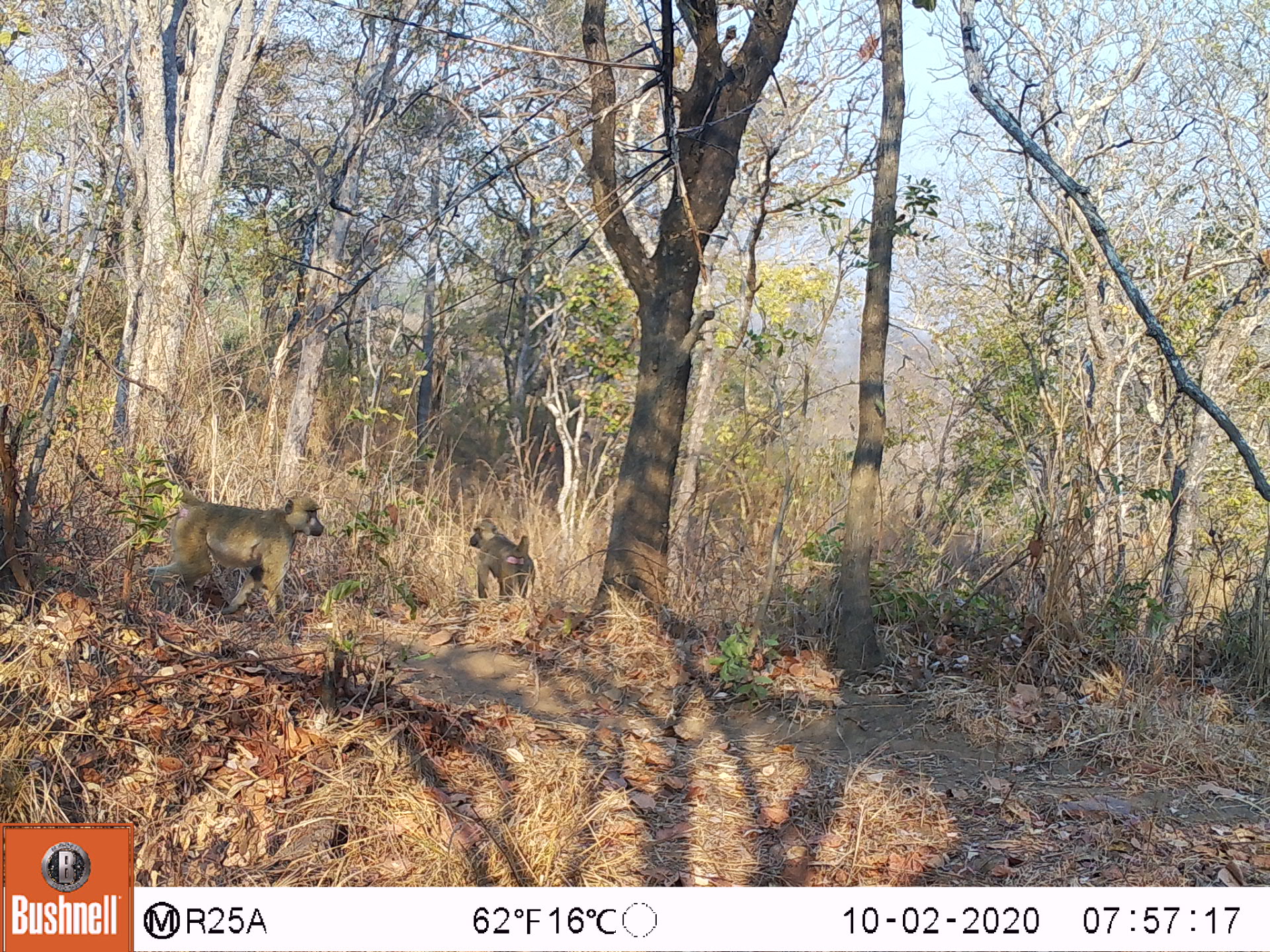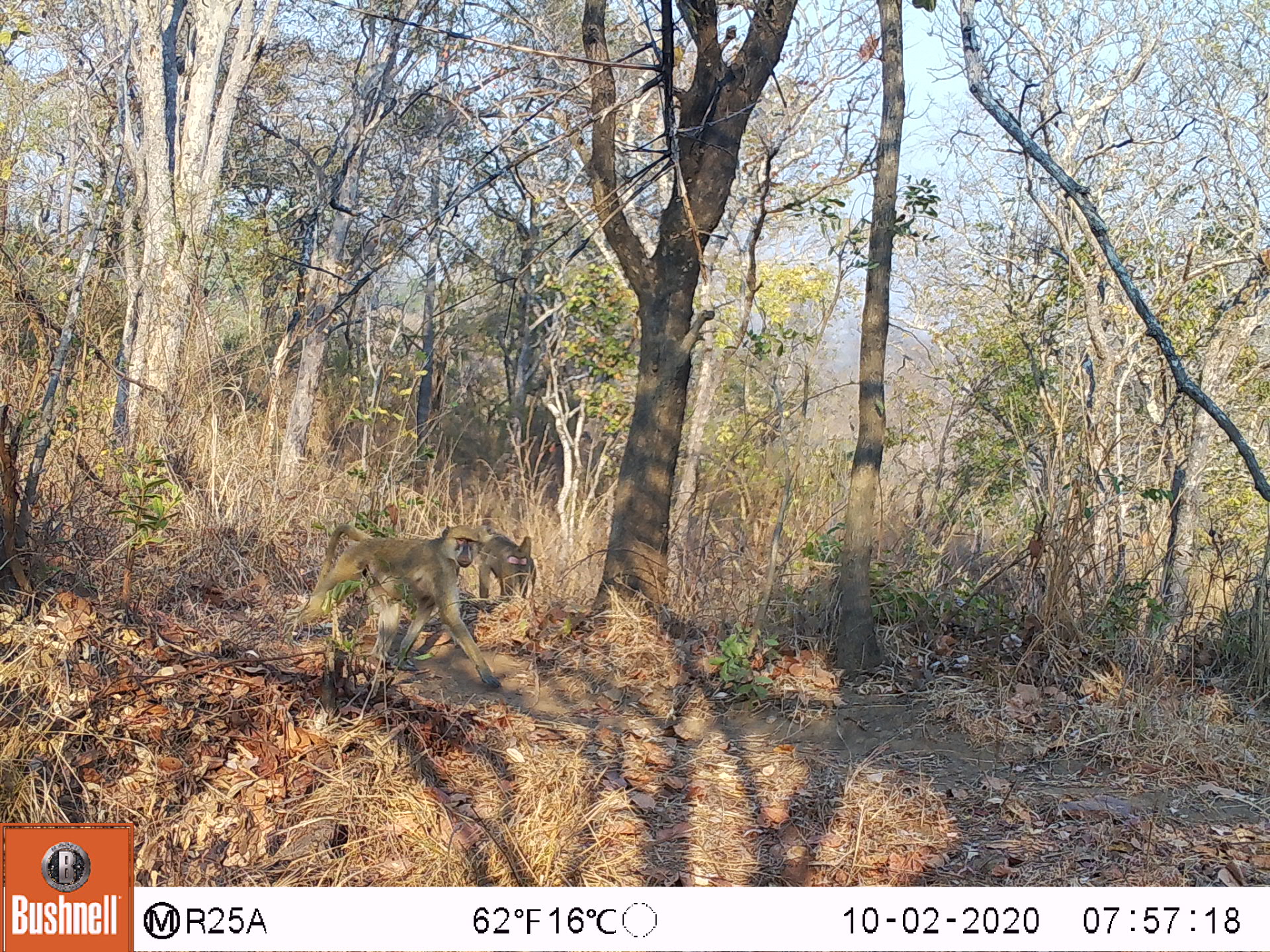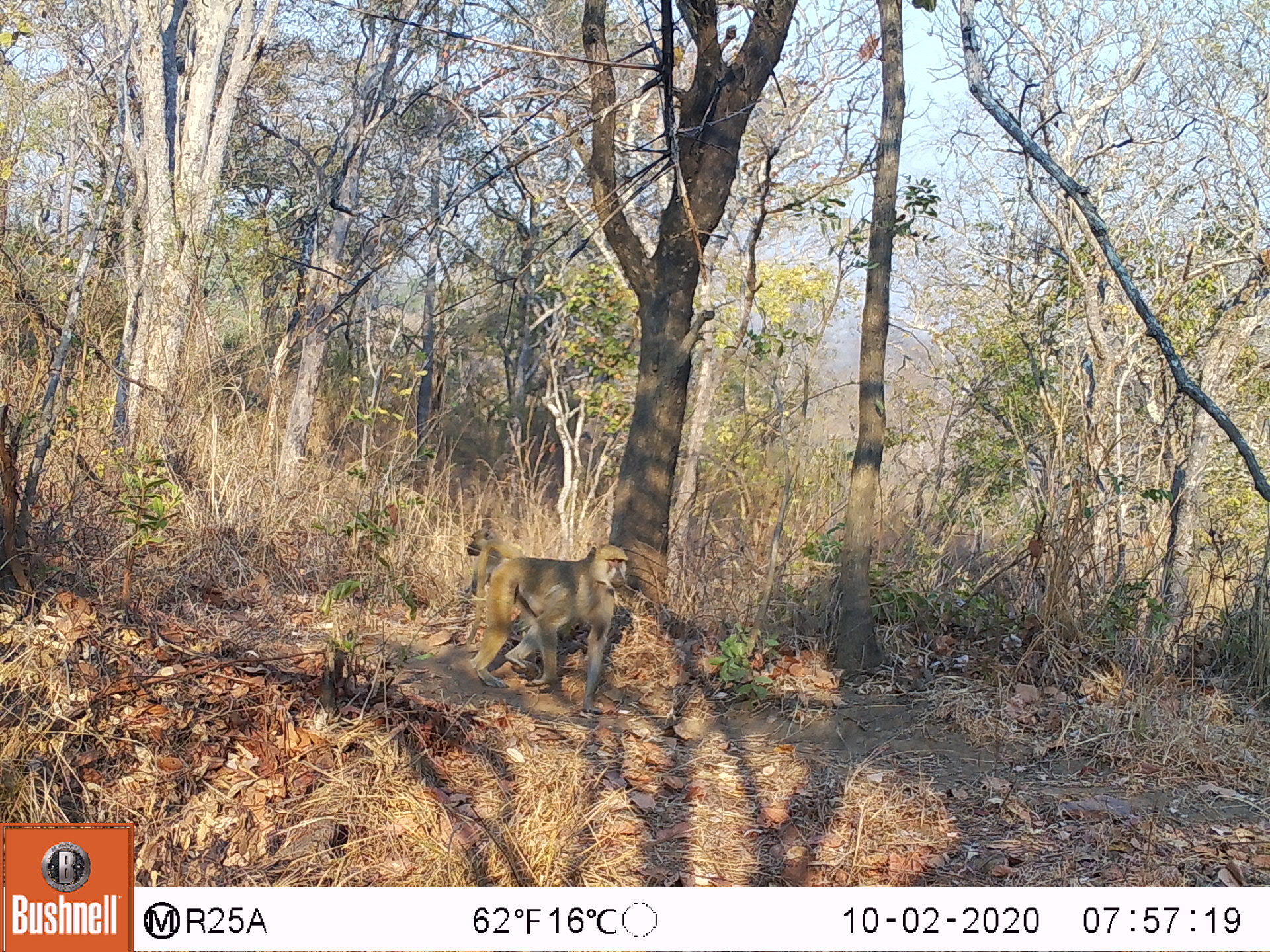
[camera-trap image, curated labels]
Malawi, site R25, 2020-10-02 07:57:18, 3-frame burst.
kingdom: Animalia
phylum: Chordata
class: Mammalia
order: Primates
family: Cercopithecidae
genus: Papio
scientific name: Papio cynocephalus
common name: yellow baboon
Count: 2.